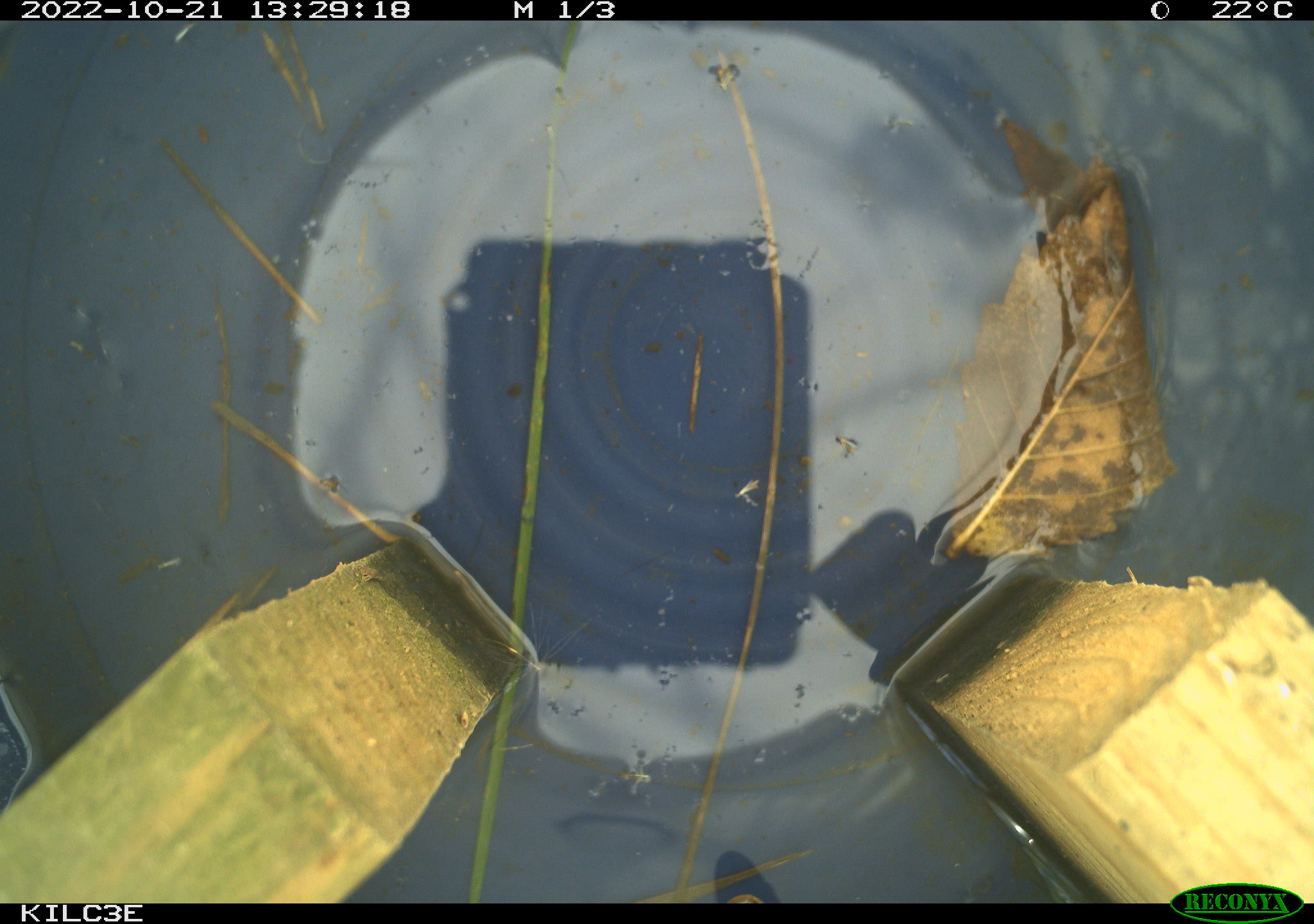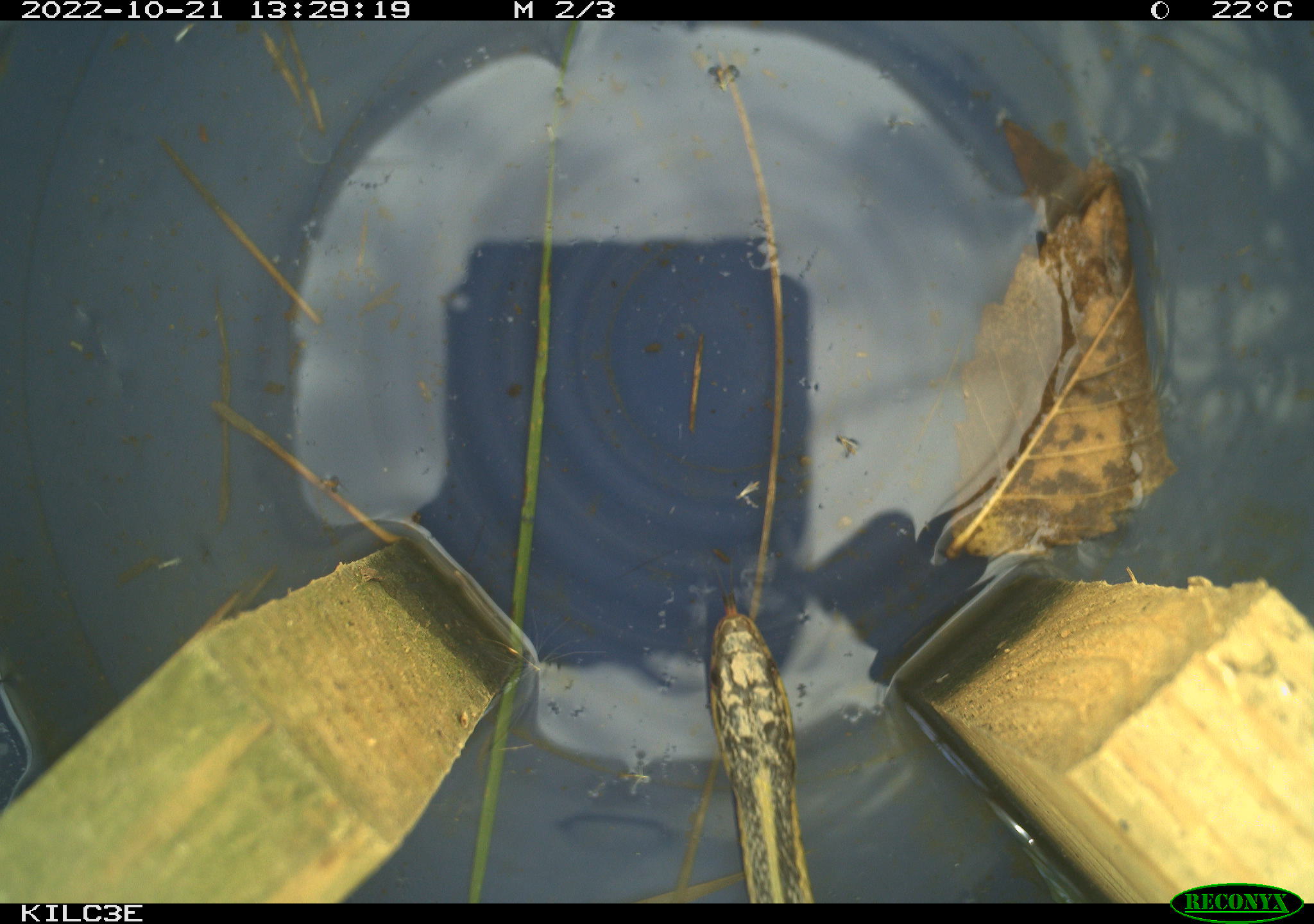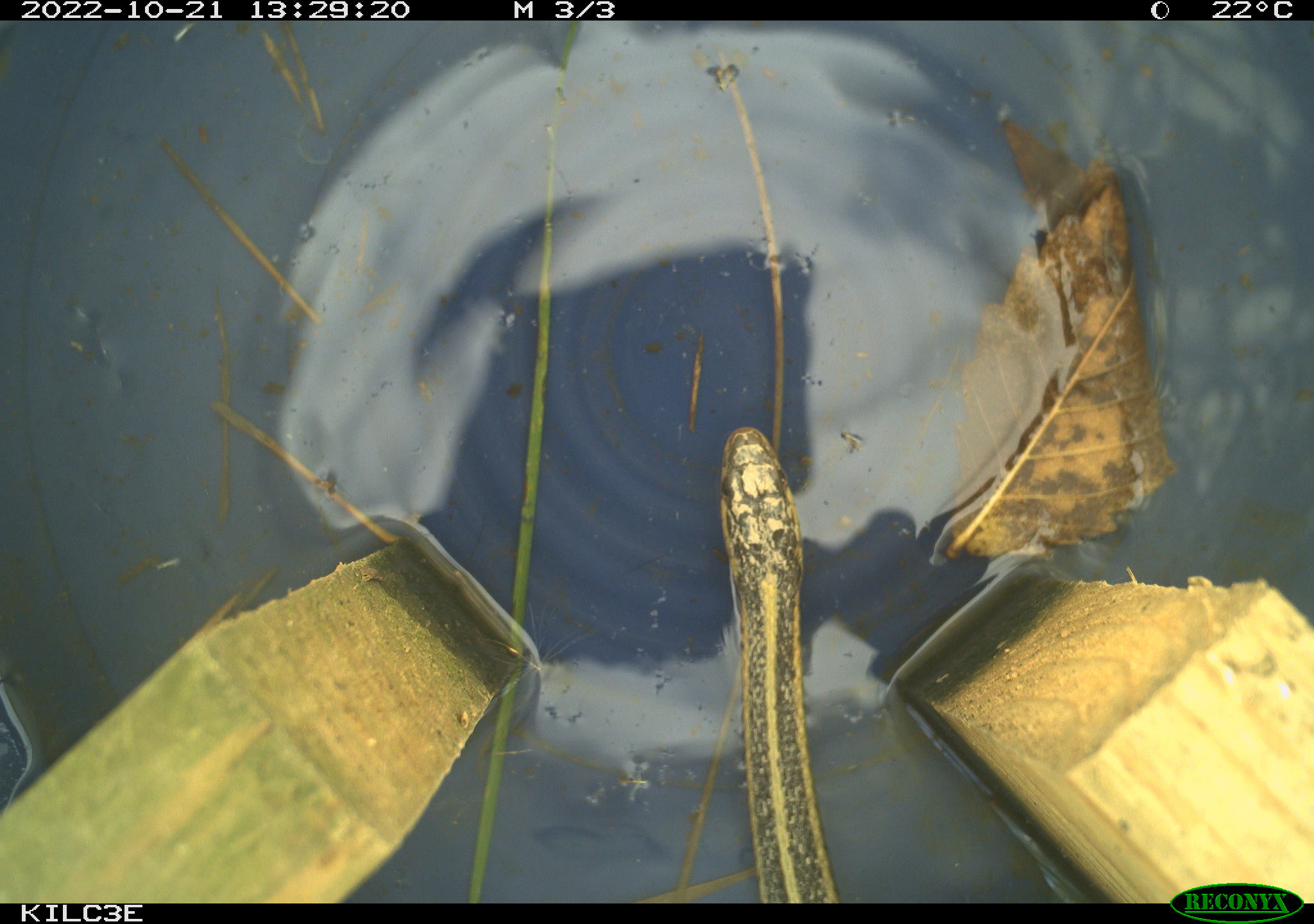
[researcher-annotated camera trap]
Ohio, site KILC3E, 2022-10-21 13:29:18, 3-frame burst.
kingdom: Animalia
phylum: Chordata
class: Reptilia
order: Squamata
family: Colubridae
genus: Thamnophis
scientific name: Thamnophis sirtalis sirtalis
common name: eastern gartersnake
Eastern gartersnake (Thamnophis sirtalis sirtalis).